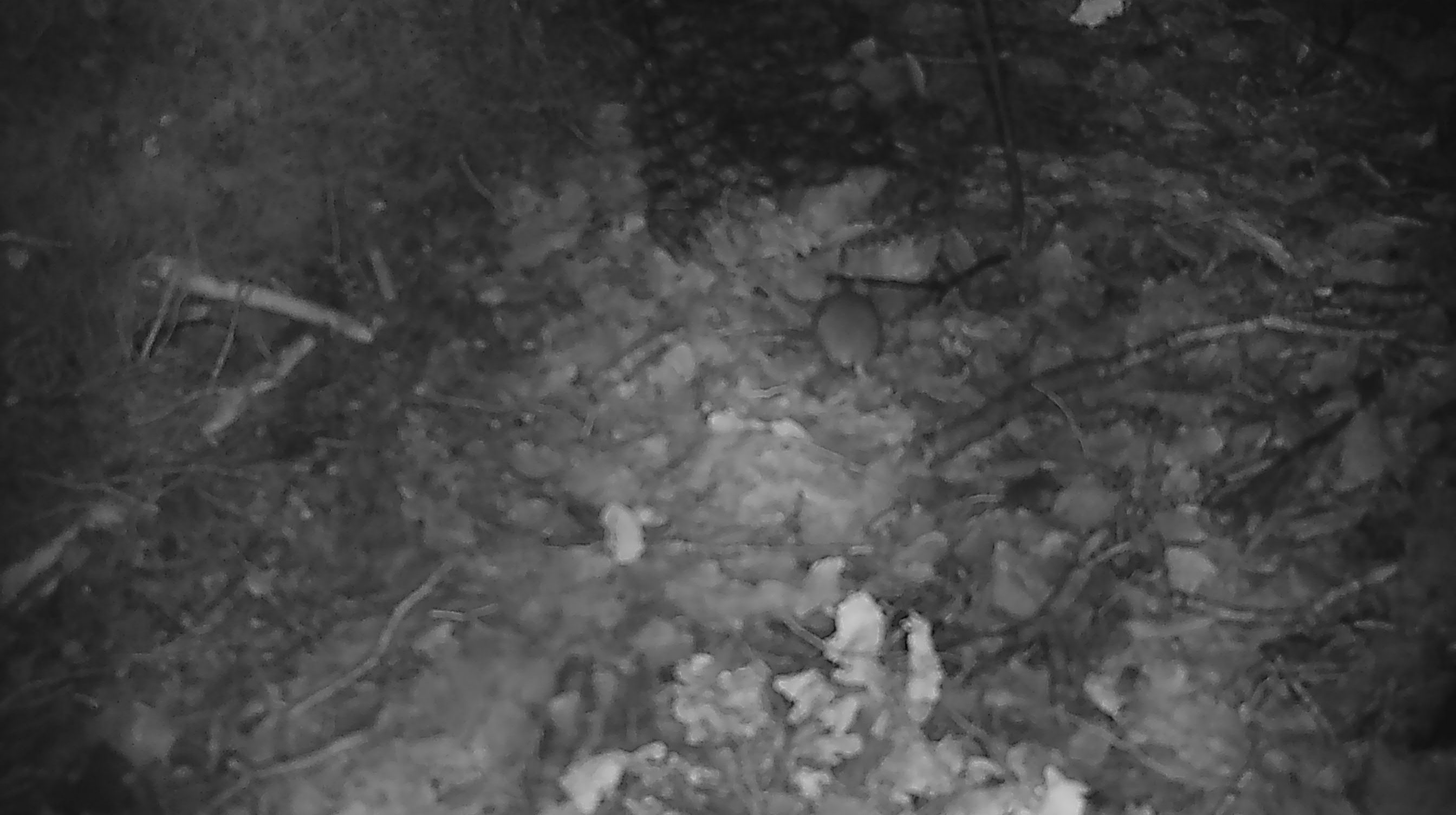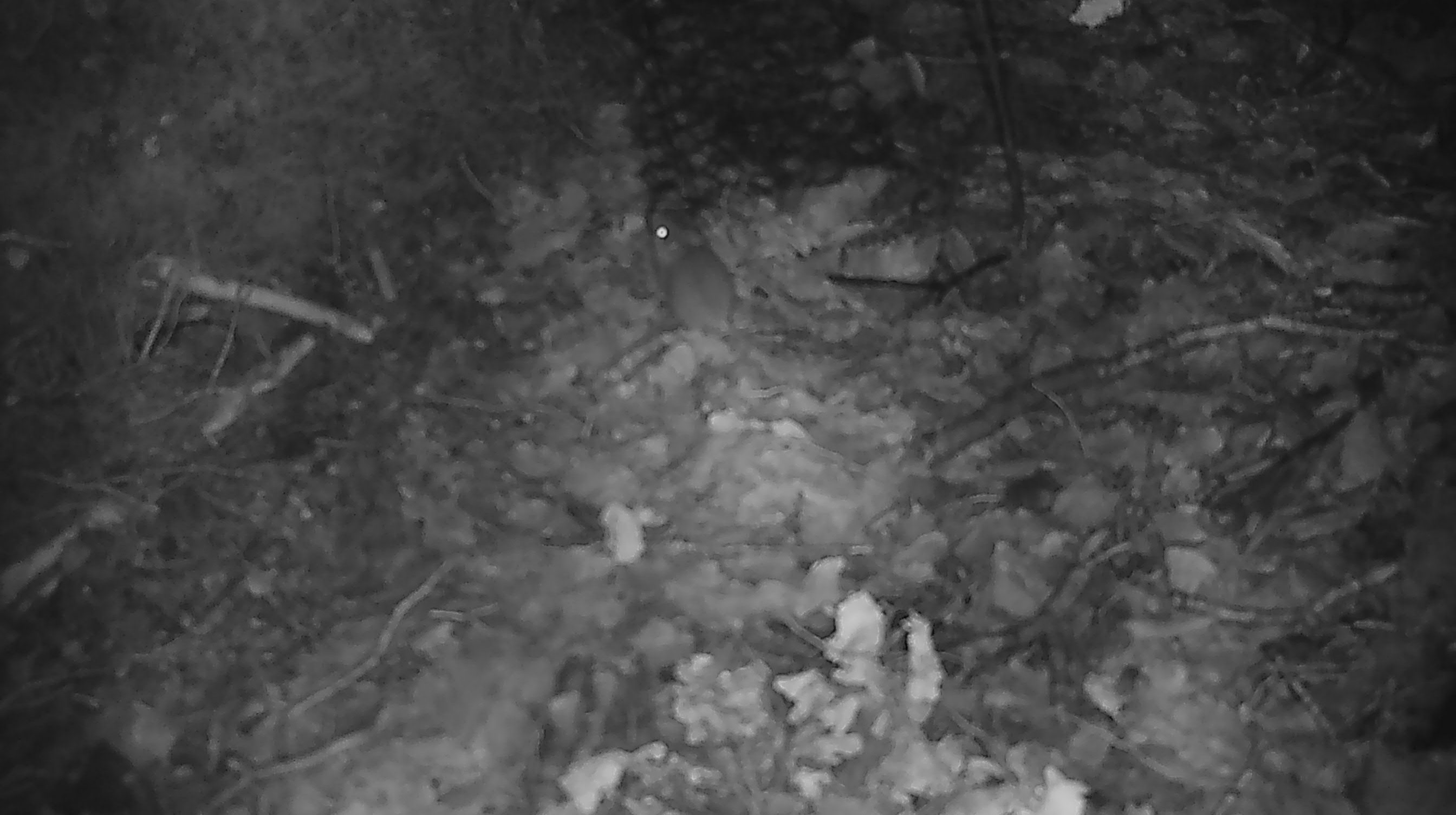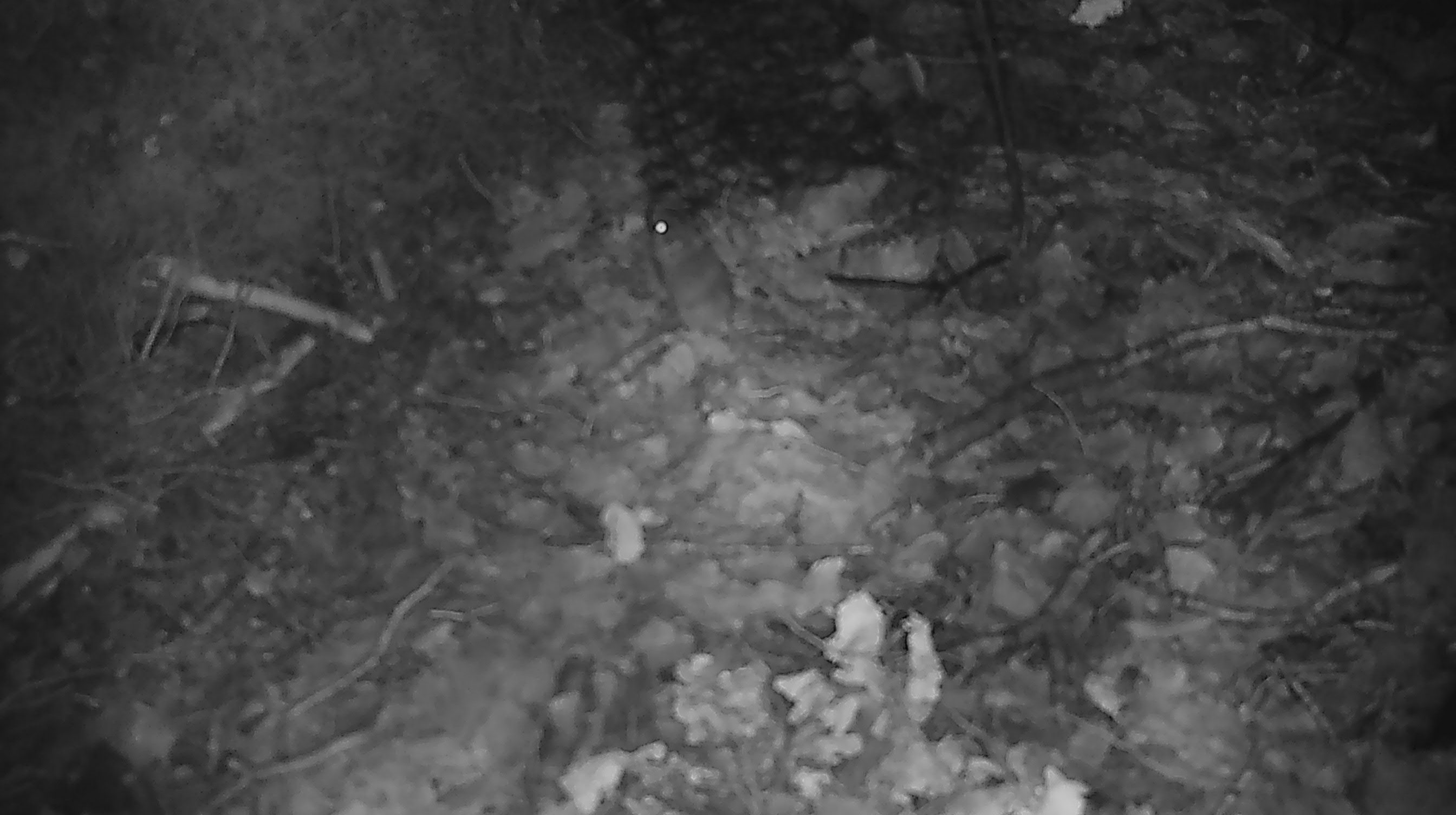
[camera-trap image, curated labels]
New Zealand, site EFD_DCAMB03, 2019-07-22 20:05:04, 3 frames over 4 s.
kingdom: Animalia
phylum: Chordata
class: Mammalia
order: Rodentia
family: Muridae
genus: Mus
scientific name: Mus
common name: mouse